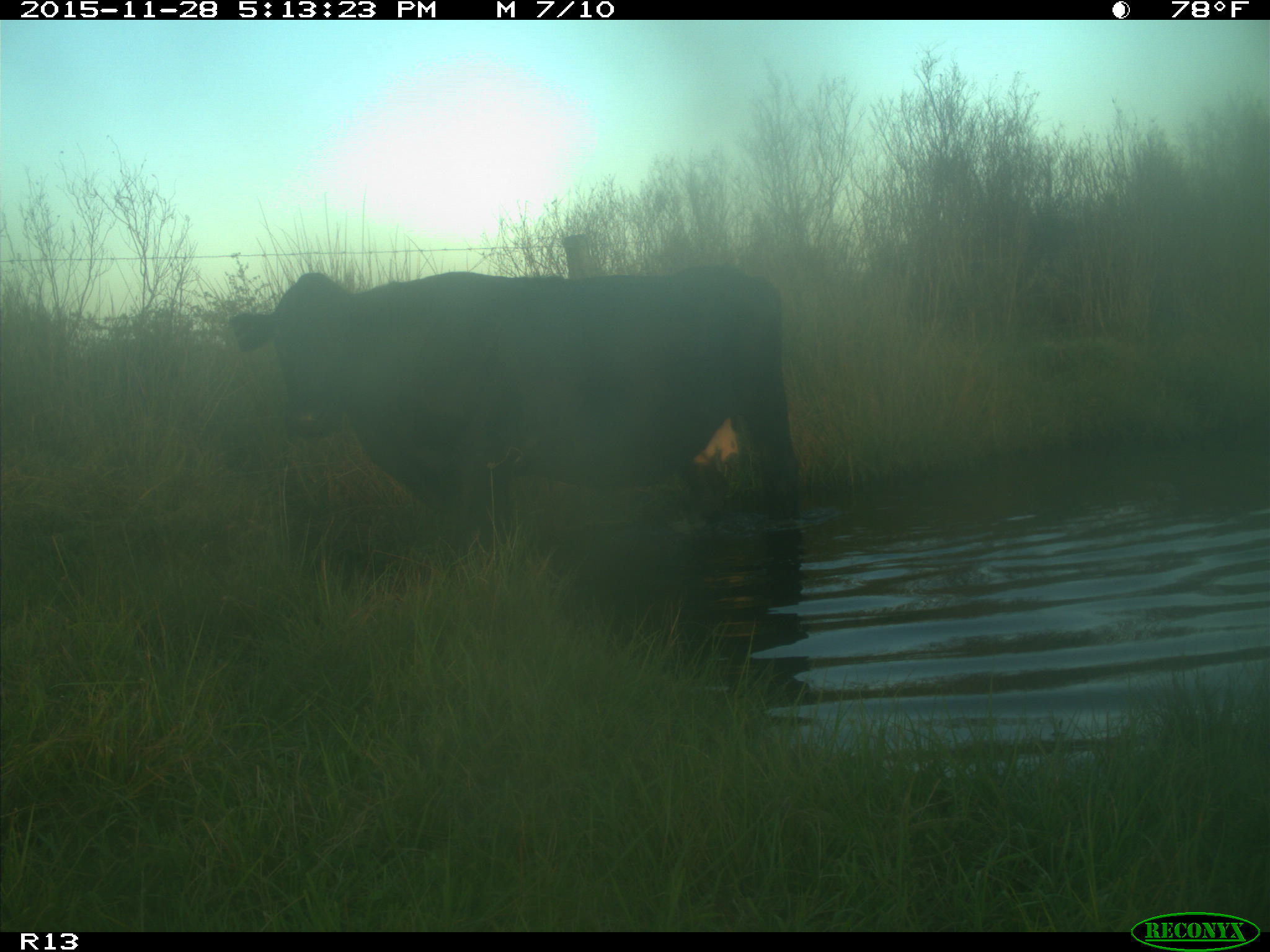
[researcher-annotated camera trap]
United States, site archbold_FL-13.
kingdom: Animalia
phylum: Chordata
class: Mammalia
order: Artiodactyla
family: Bovidae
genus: Bos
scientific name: Bos taurus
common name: domestic cow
Bos taurus (domestic cow).